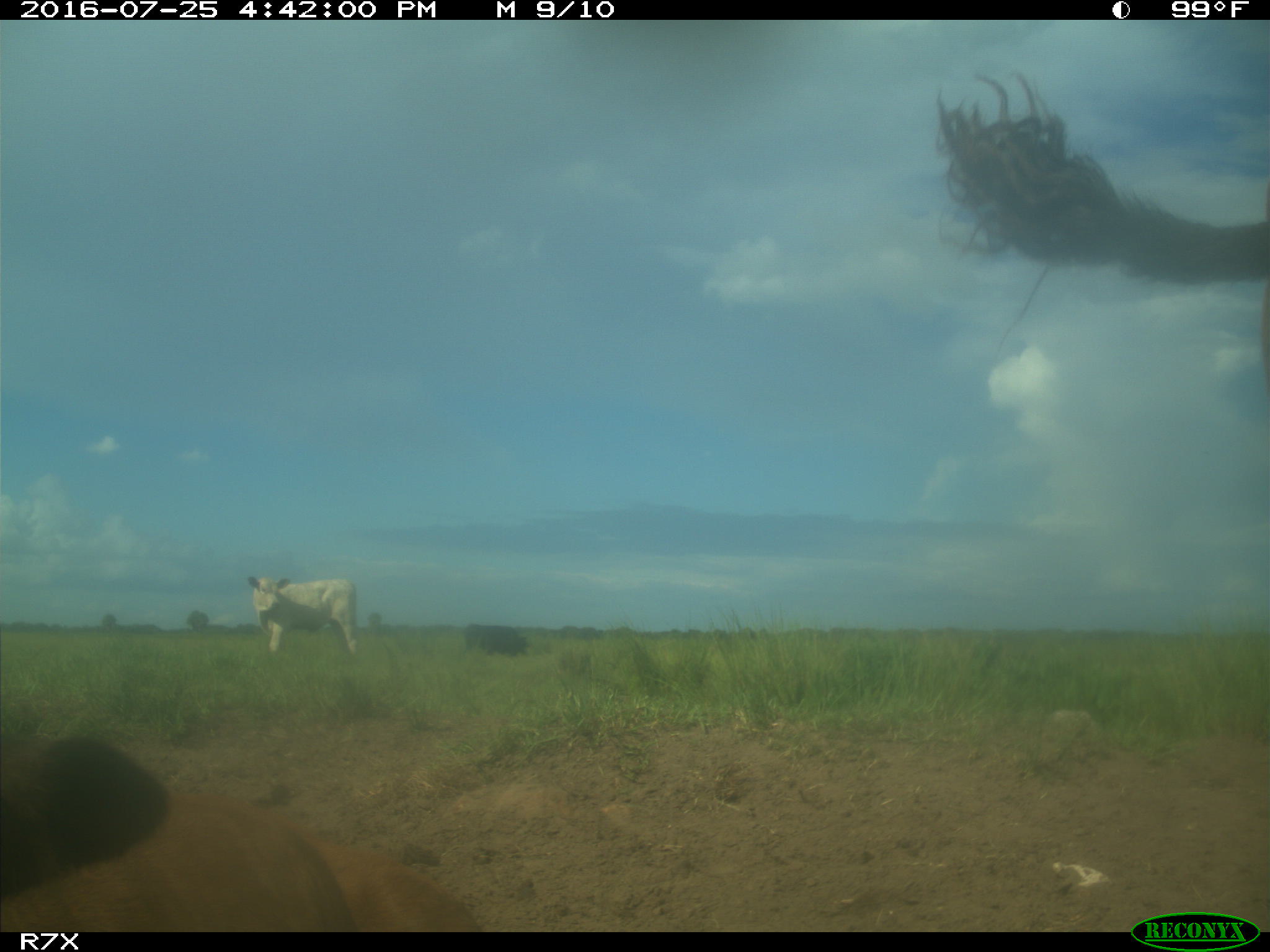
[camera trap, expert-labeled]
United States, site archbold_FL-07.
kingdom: Animalia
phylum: Chordata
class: Mammalia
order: Artiodactyla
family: Bovidae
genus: Bos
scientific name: Bos taurus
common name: domestic cow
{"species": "Bos taurus (domestic cow)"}